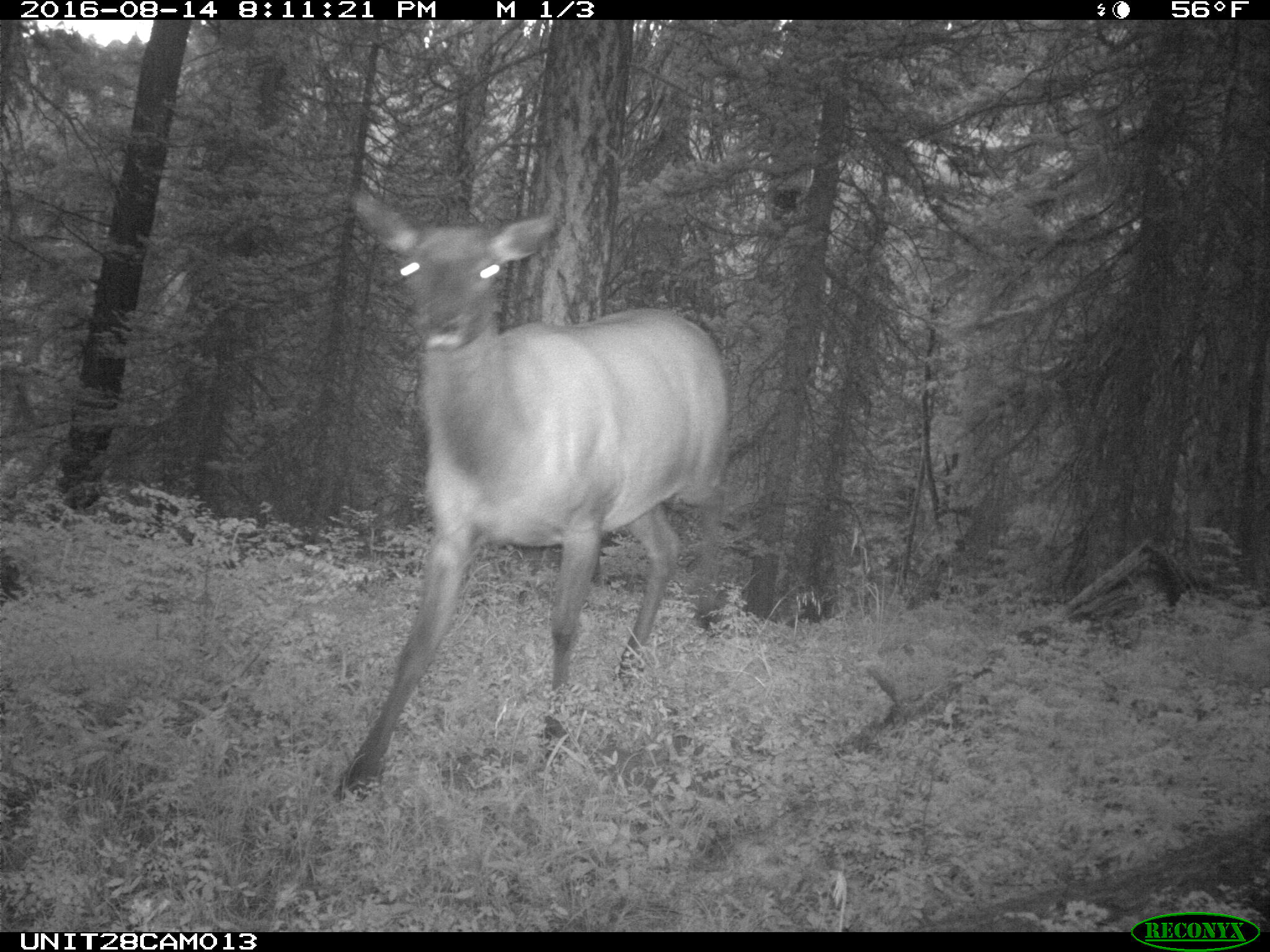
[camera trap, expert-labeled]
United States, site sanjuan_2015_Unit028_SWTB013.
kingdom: Animalia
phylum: Chordata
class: Mammalia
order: Artiodactyla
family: Cervidae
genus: Cervus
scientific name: Cervus elaphus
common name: red deer